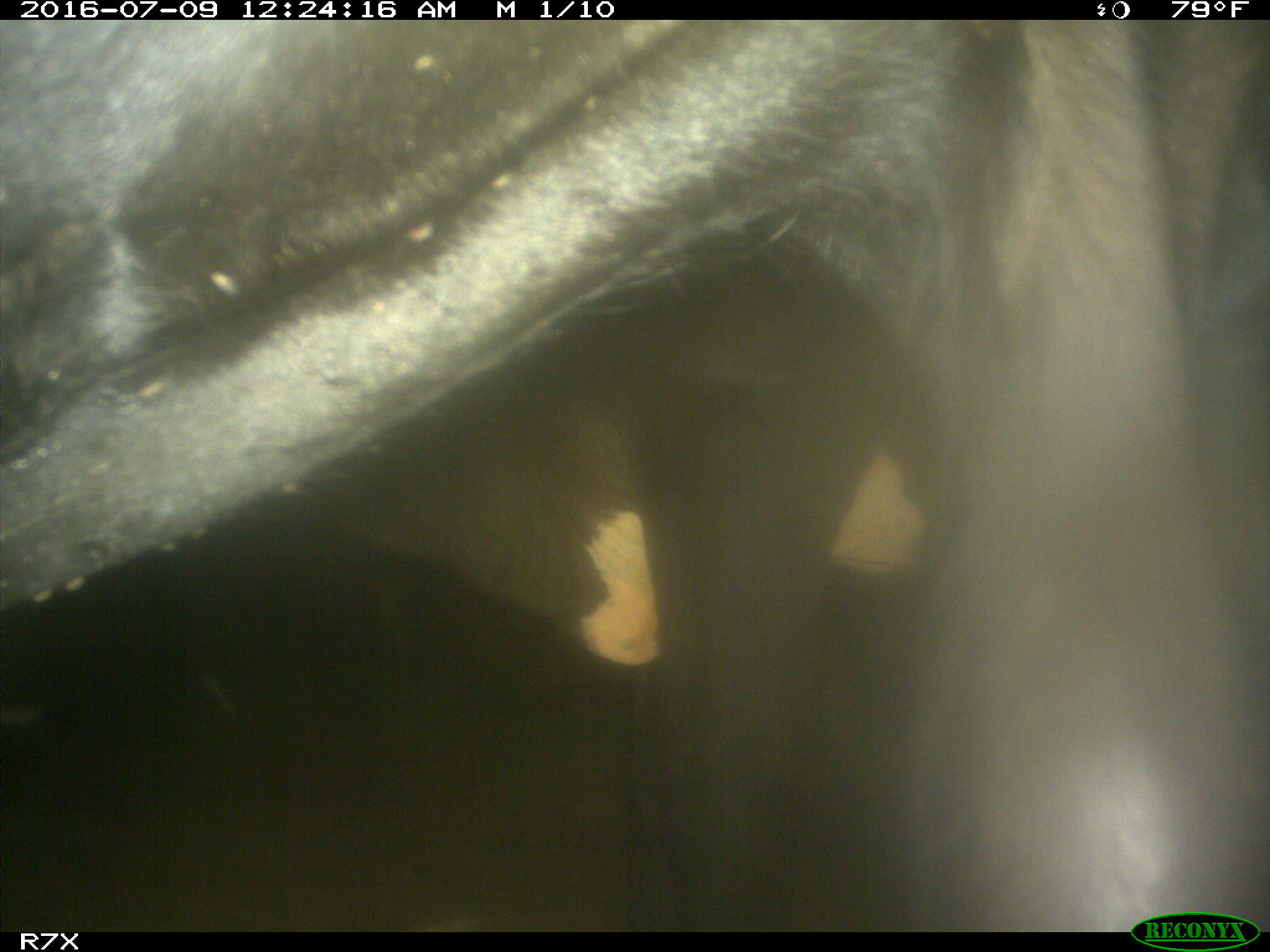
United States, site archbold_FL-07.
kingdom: Animalia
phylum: Chordata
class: Mammalia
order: Artiodactyla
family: Bovidae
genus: Bos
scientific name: Bos taurus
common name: domestic cow